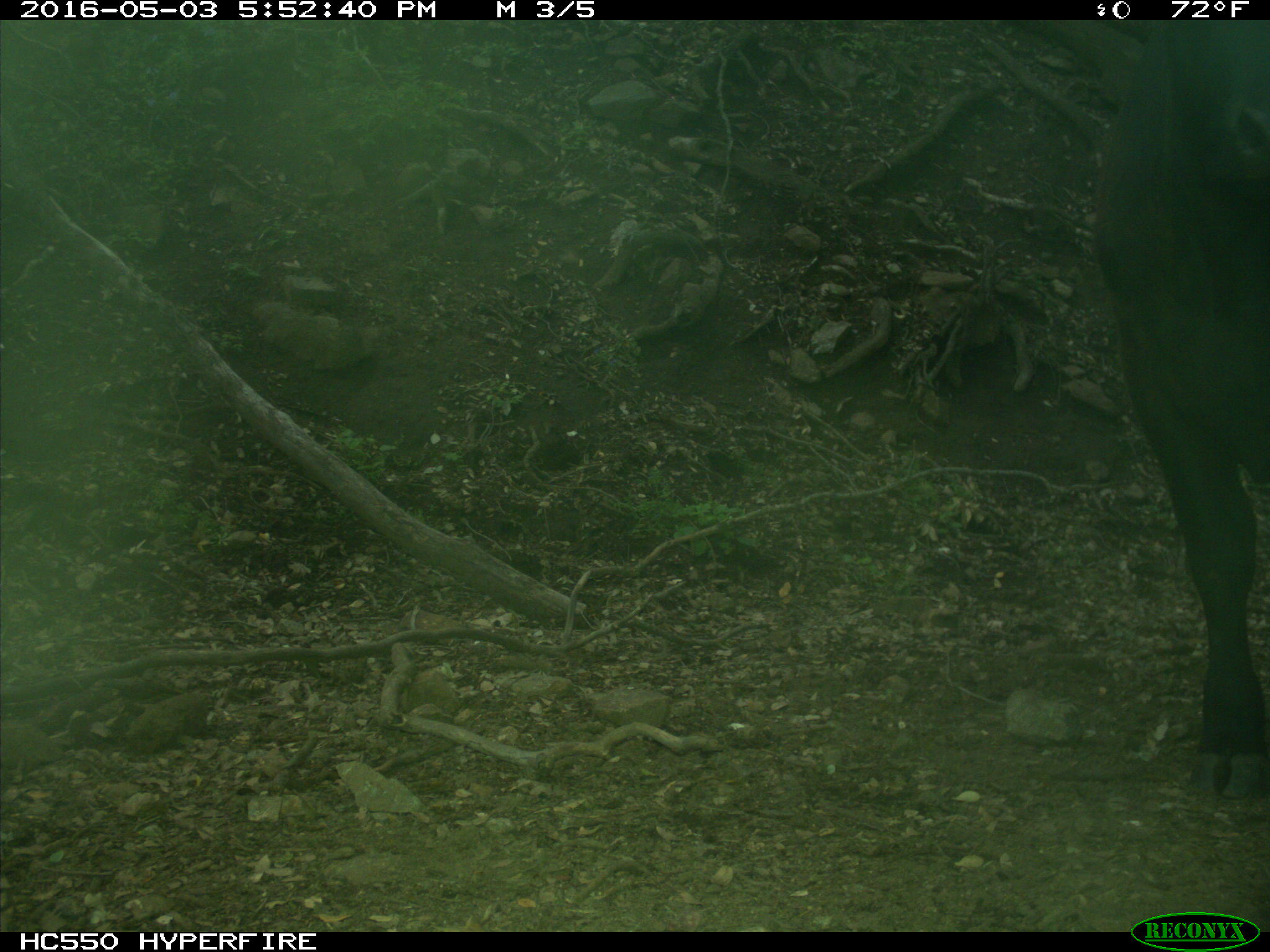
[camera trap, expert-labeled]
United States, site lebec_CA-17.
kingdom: Animalia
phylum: Chordata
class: Mammalia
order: Artiodactyla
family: Bovidae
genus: Bos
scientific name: Bos taurus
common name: domestic cow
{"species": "Bos taurus (domestic cow)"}